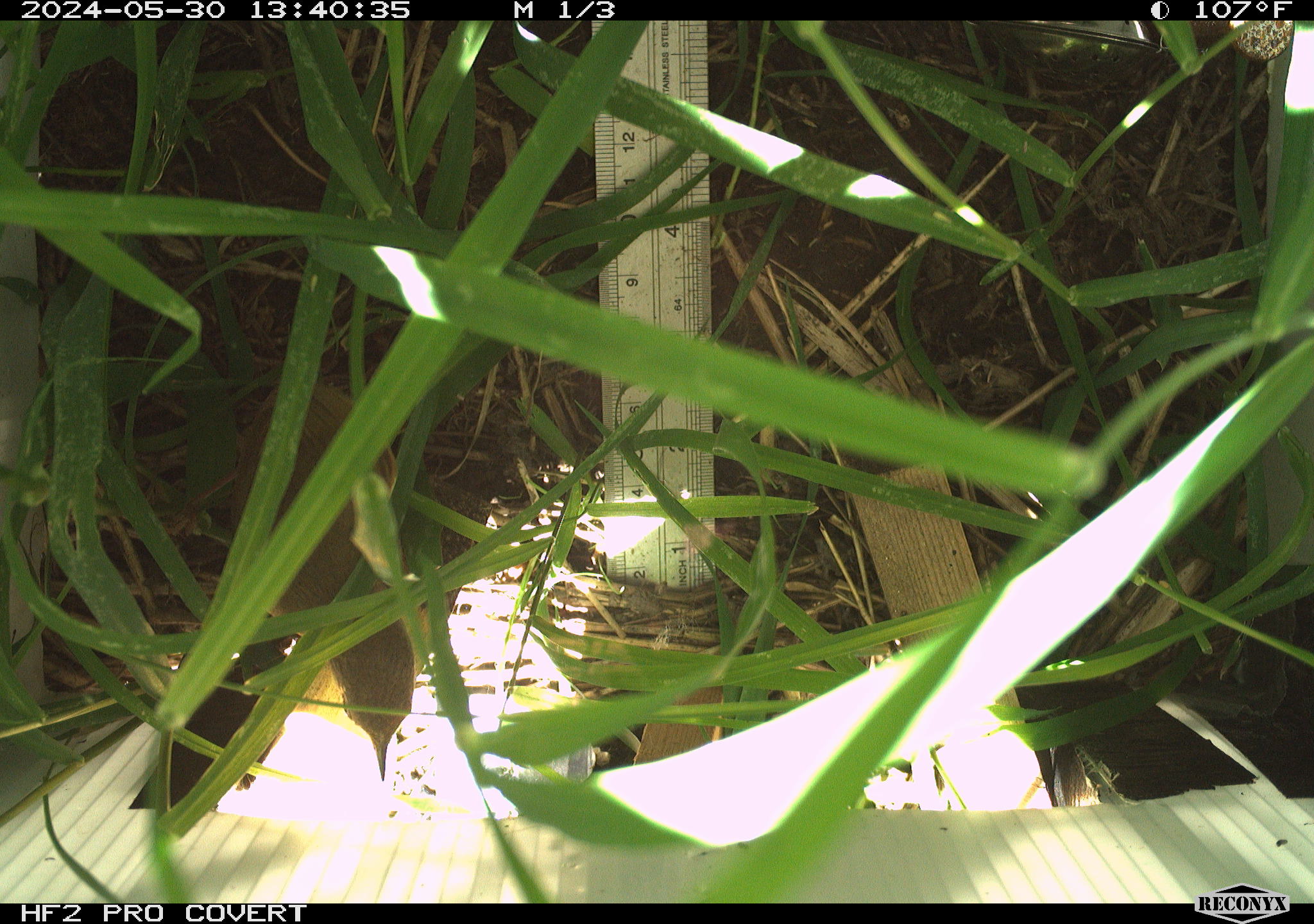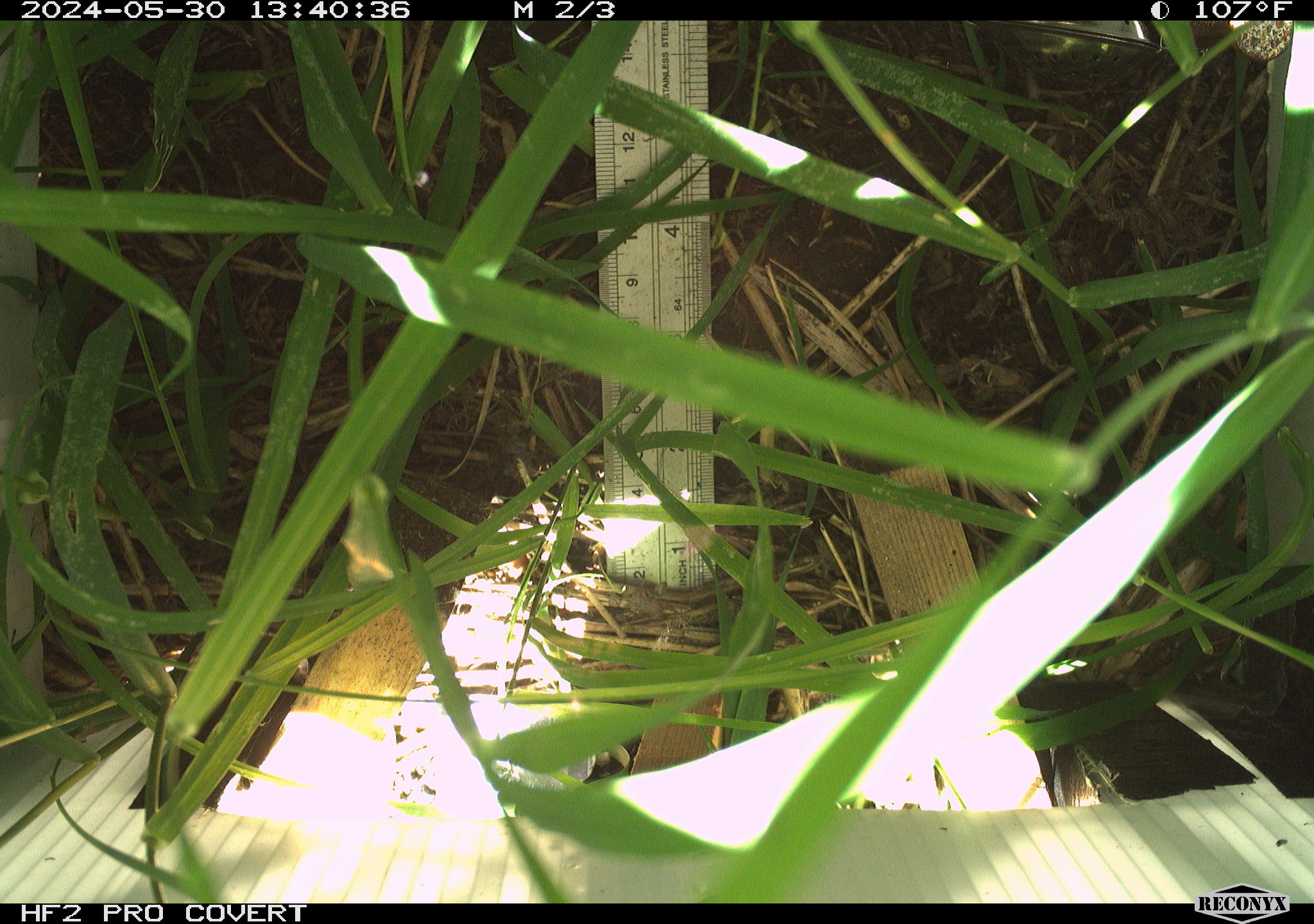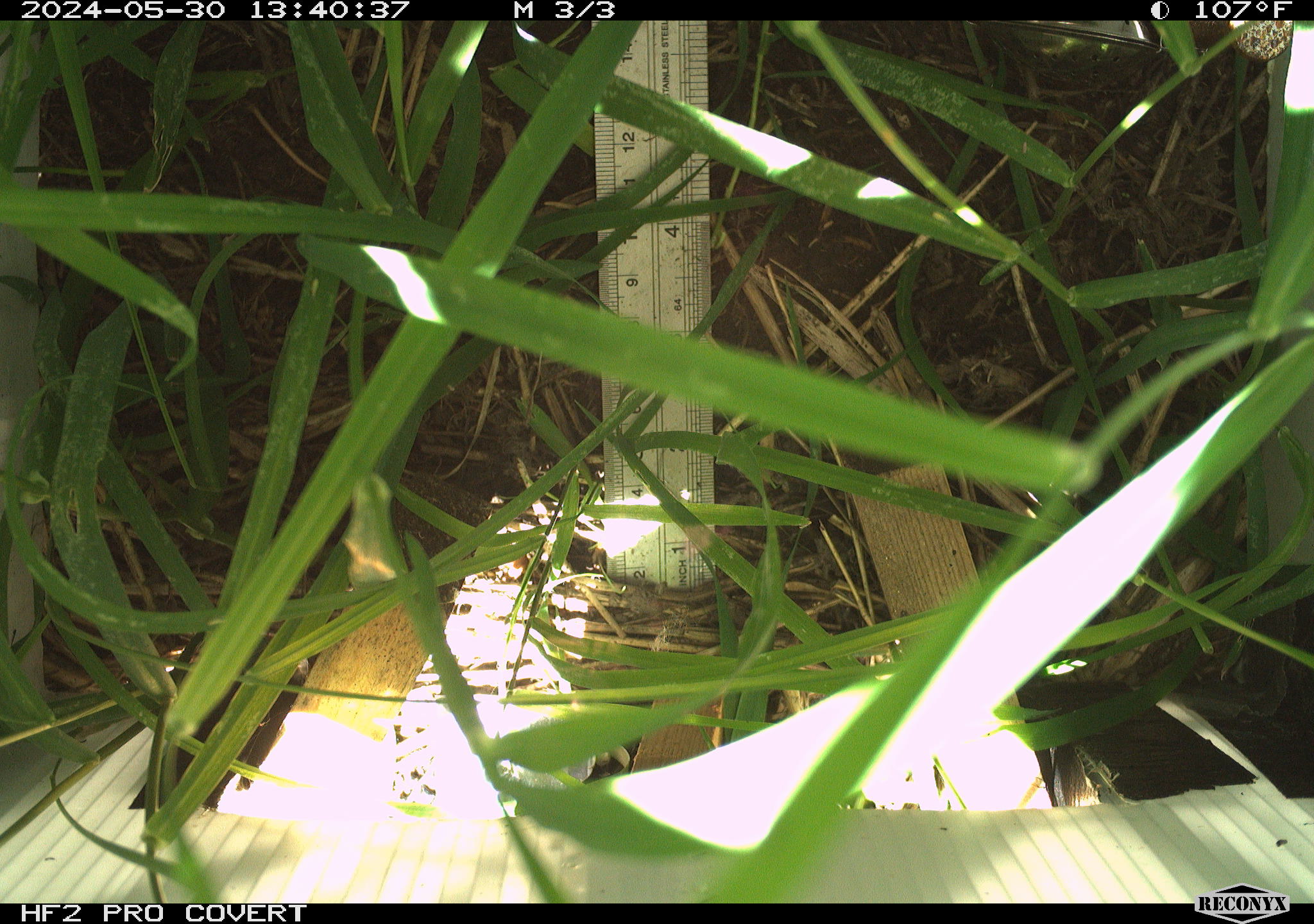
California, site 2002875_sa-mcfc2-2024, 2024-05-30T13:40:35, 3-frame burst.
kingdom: Animalia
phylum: Chordata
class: Aves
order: Passeriformes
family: Parulidae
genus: Geothlypis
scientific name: Geothlypis trichas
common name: common yellowthroat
Common yellowthroat (Geothlypis trichas).